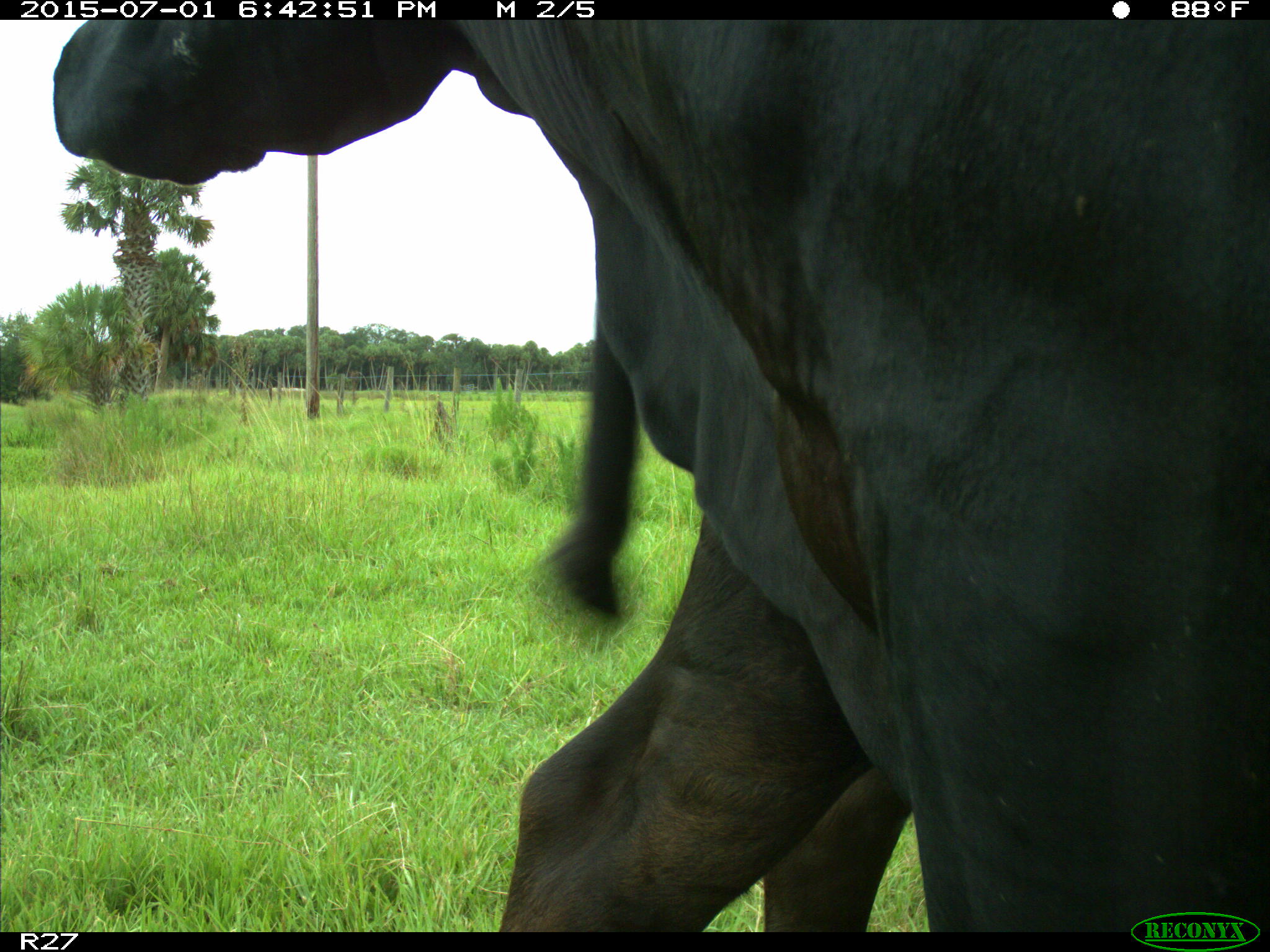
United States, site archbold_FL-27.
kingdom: Animalia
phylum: Chordata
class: Mammalia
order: Artiodactyla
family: Bovidae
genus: Bos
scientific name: Bos taurus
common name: domestic cow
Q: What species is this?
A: Bos taurus (domestic cow).